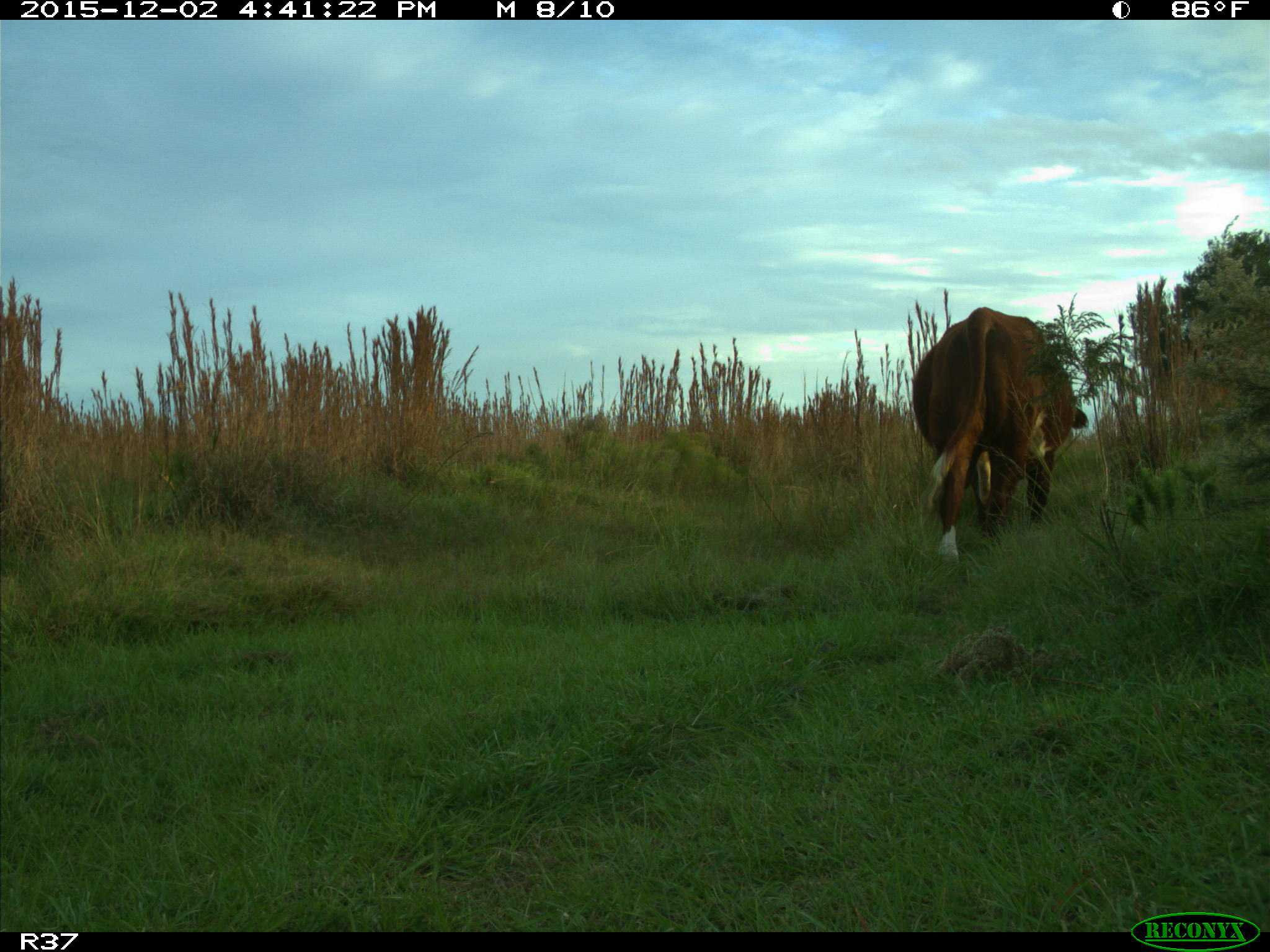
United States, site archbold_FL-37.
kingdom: Animalia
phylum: Chordata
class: Mammalia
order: Artiodactyla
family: Bovidae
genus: Bos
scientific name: Bos taurus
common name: domestic cow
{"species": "Bos taurus (domestic cow)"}